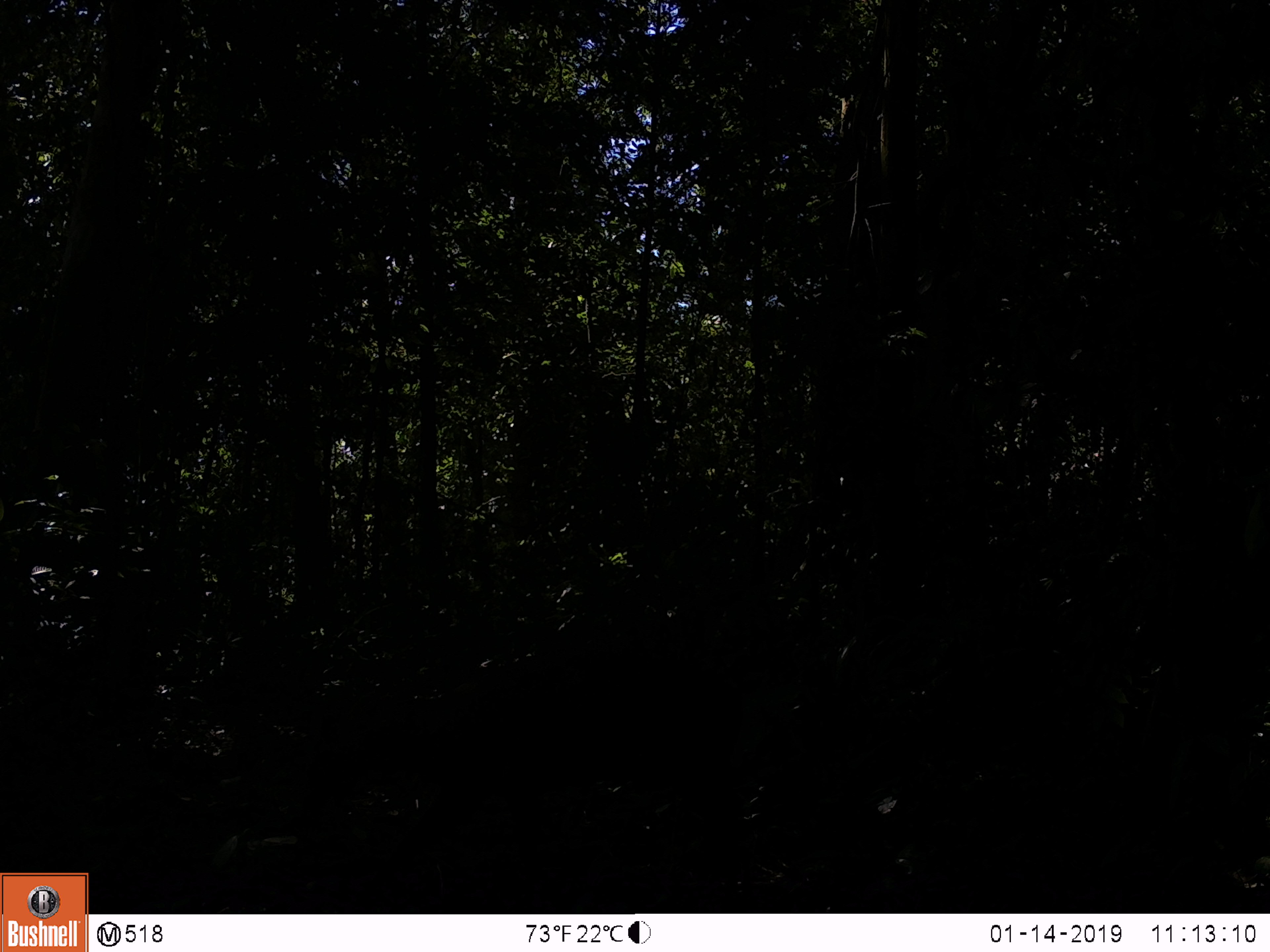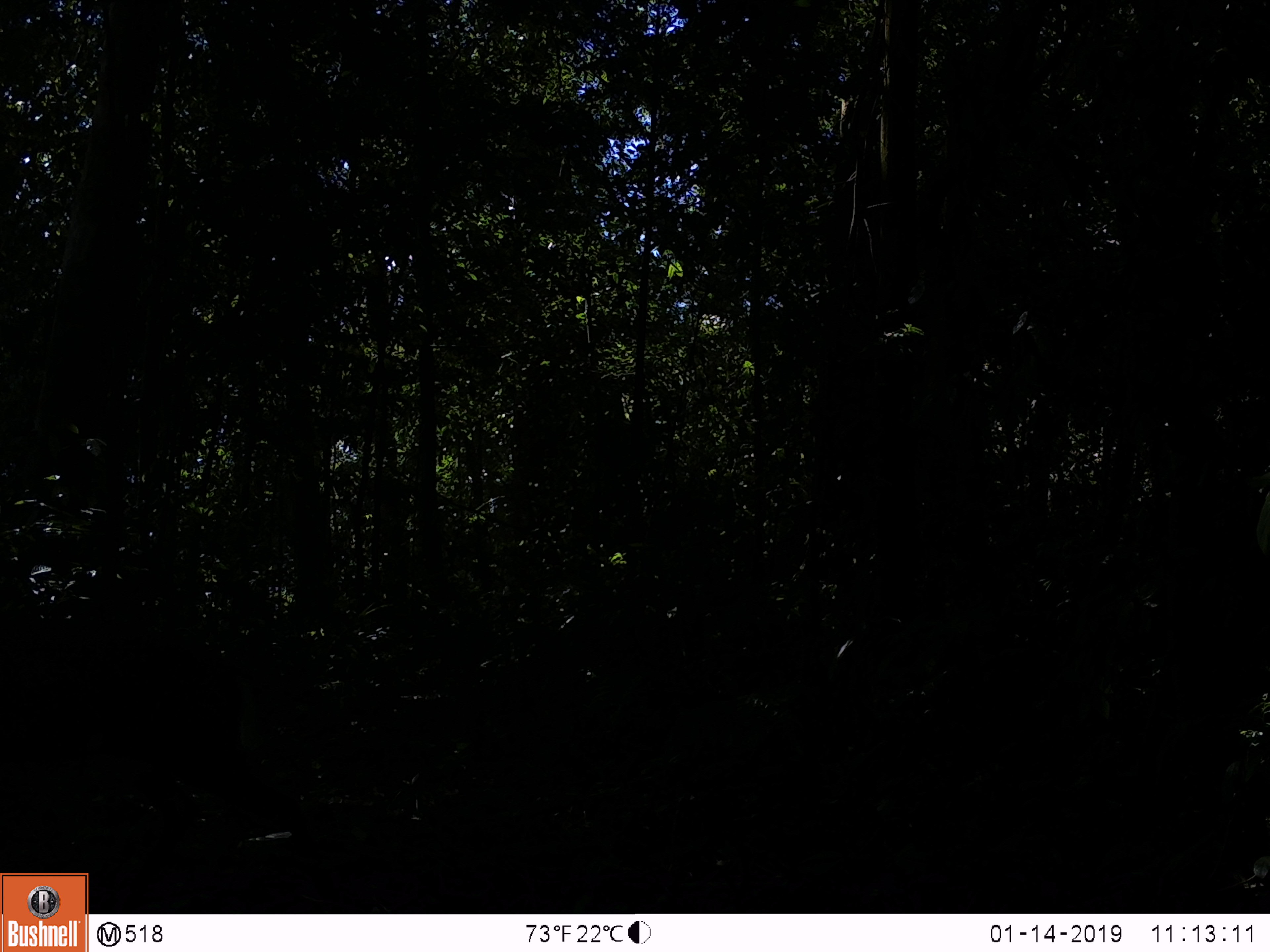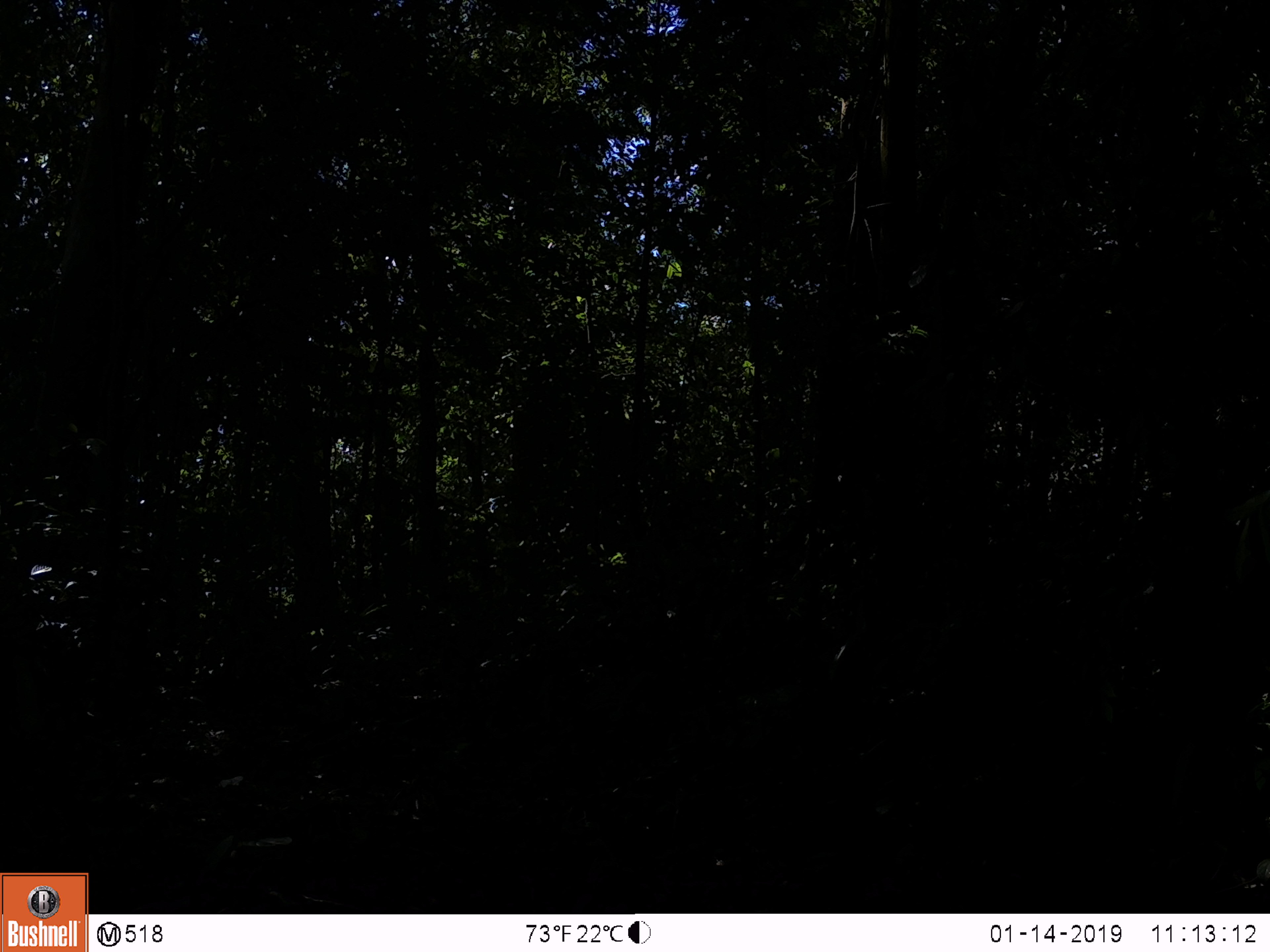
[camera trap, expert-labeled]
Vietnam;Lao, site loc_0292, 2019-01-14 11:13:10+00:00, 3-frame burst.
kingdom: Animalia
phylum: Chordata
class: Mammalia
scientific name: Mammalia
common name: mammal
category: unidentified mammal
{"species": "unidentified mammal (mammal) (Mammalia)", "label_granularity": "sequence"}